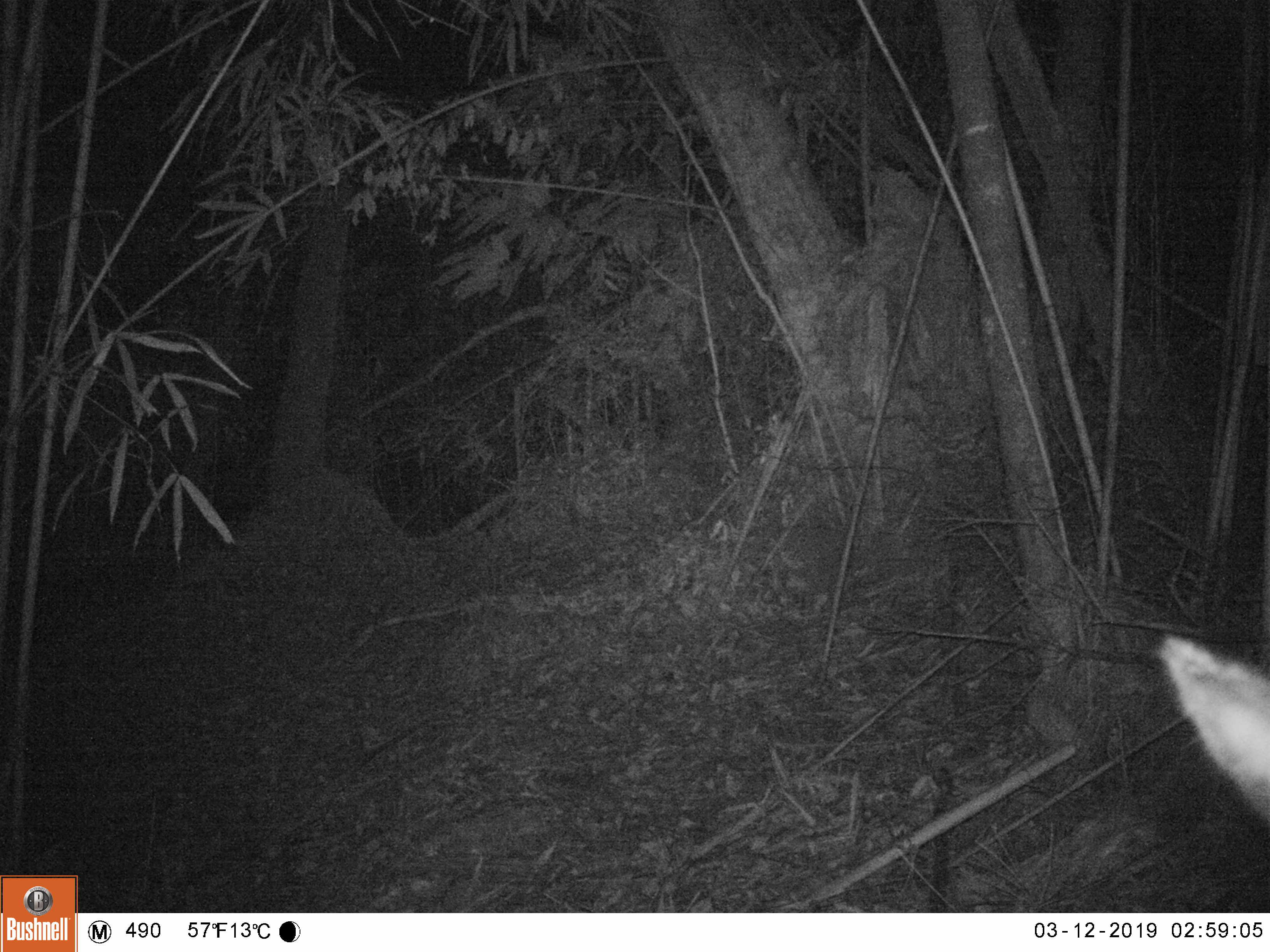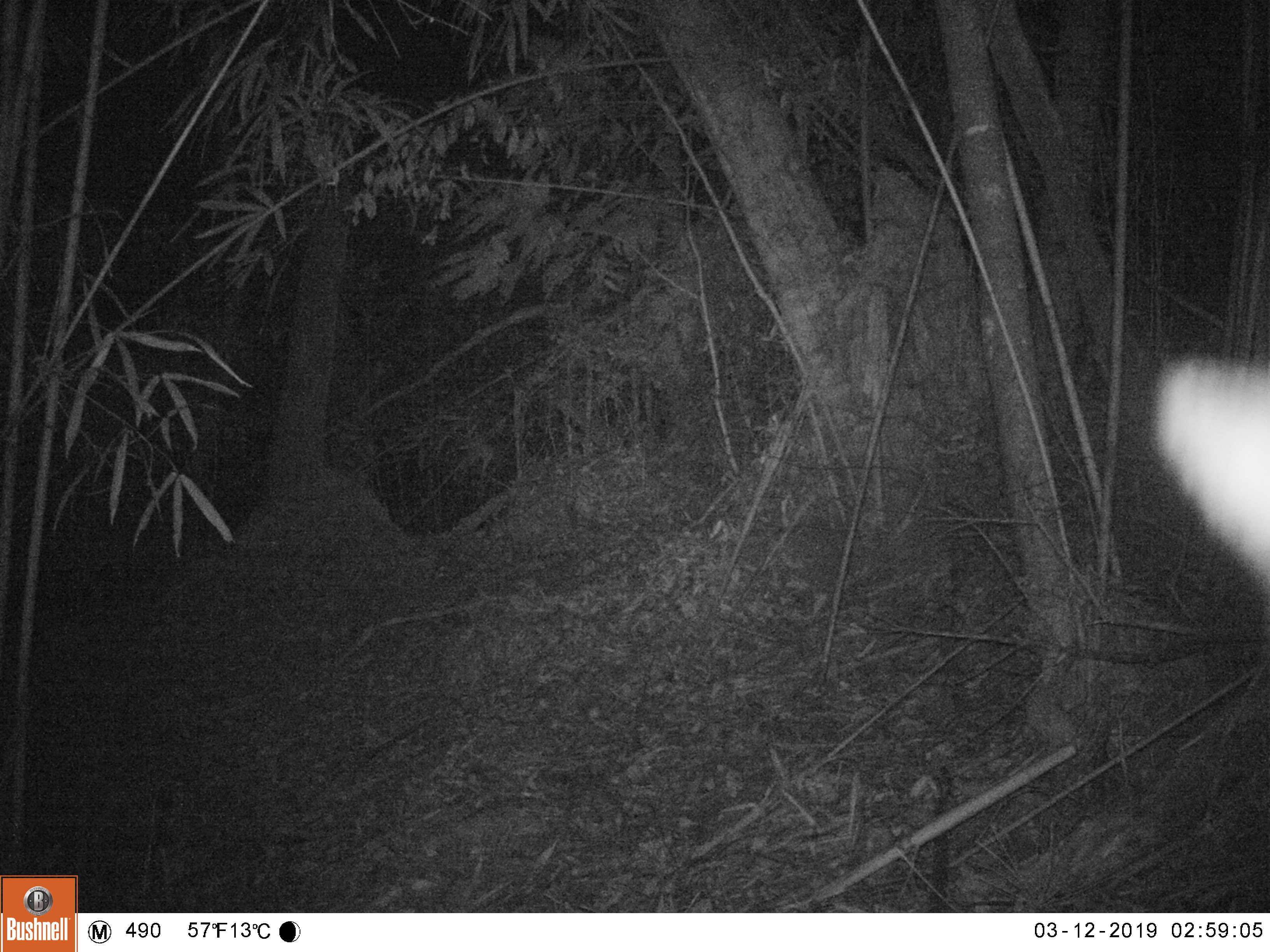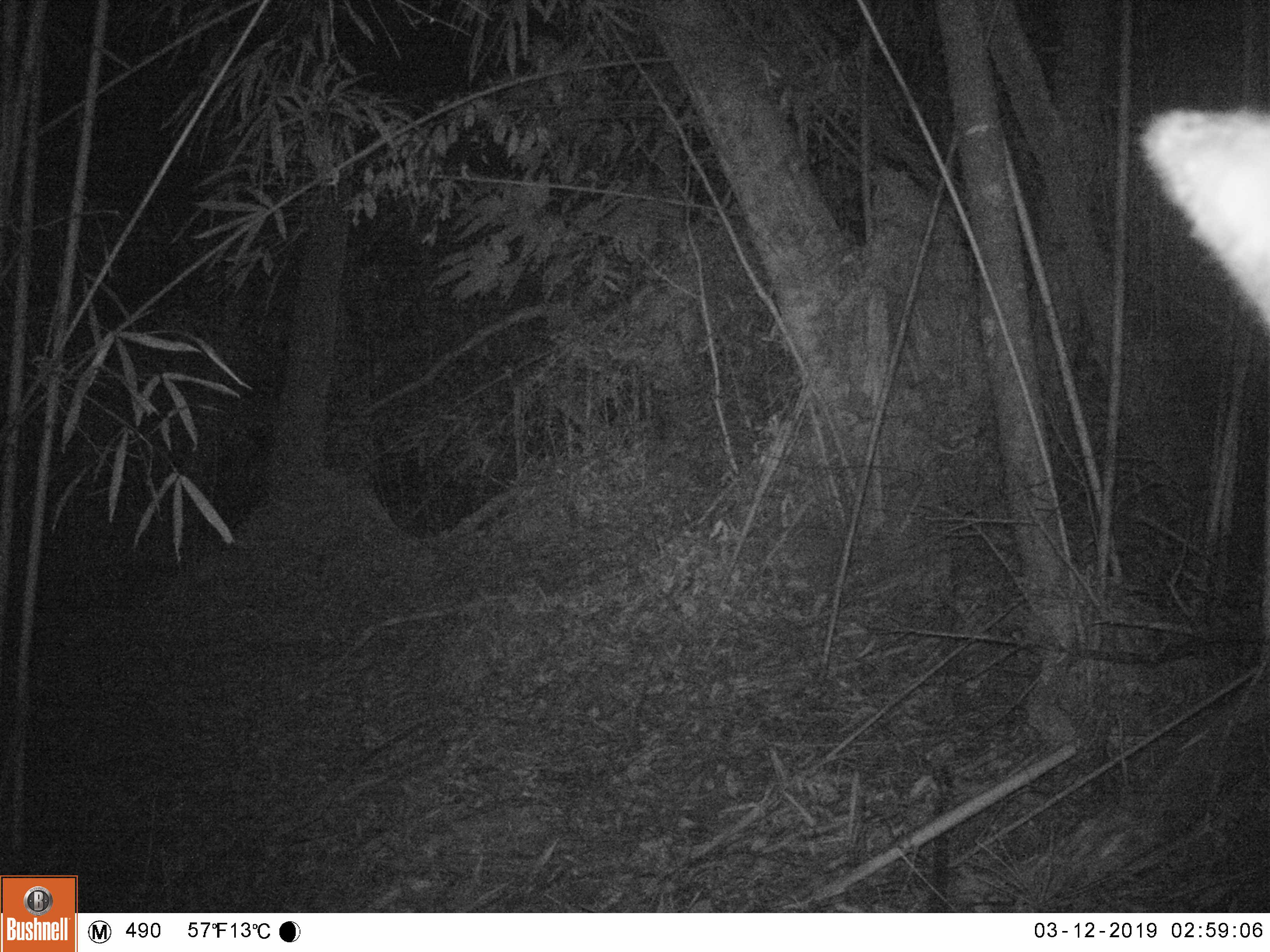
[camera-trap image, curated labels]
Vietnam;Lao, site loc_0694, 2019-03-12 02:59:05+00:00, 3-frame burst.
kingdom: Animalia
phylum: Chordata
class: Mammalia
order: Artiodactyla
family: Bovidae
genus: Capricornis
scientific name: Capricornis sumatraensis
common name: chinese serow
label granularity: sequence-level